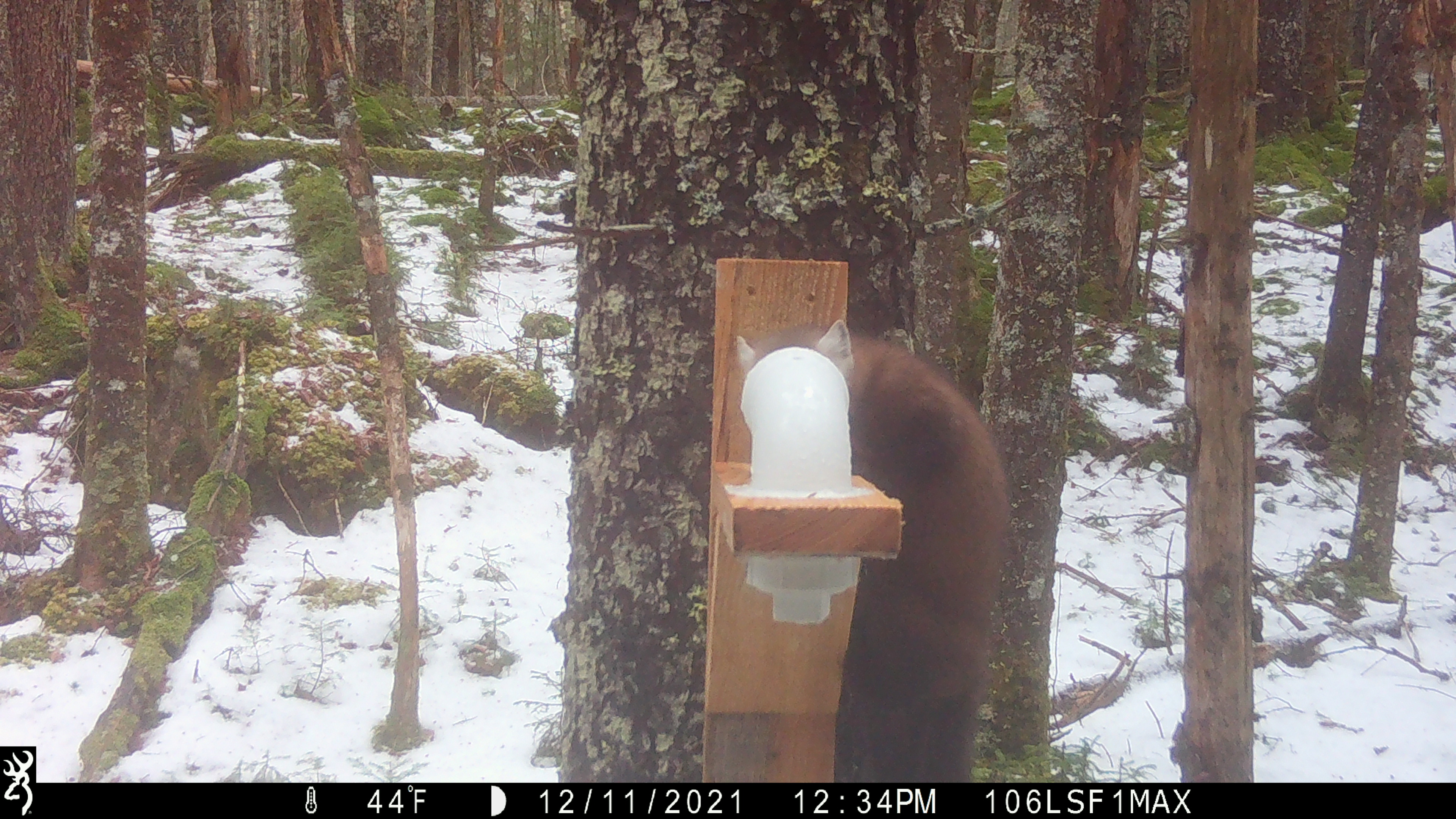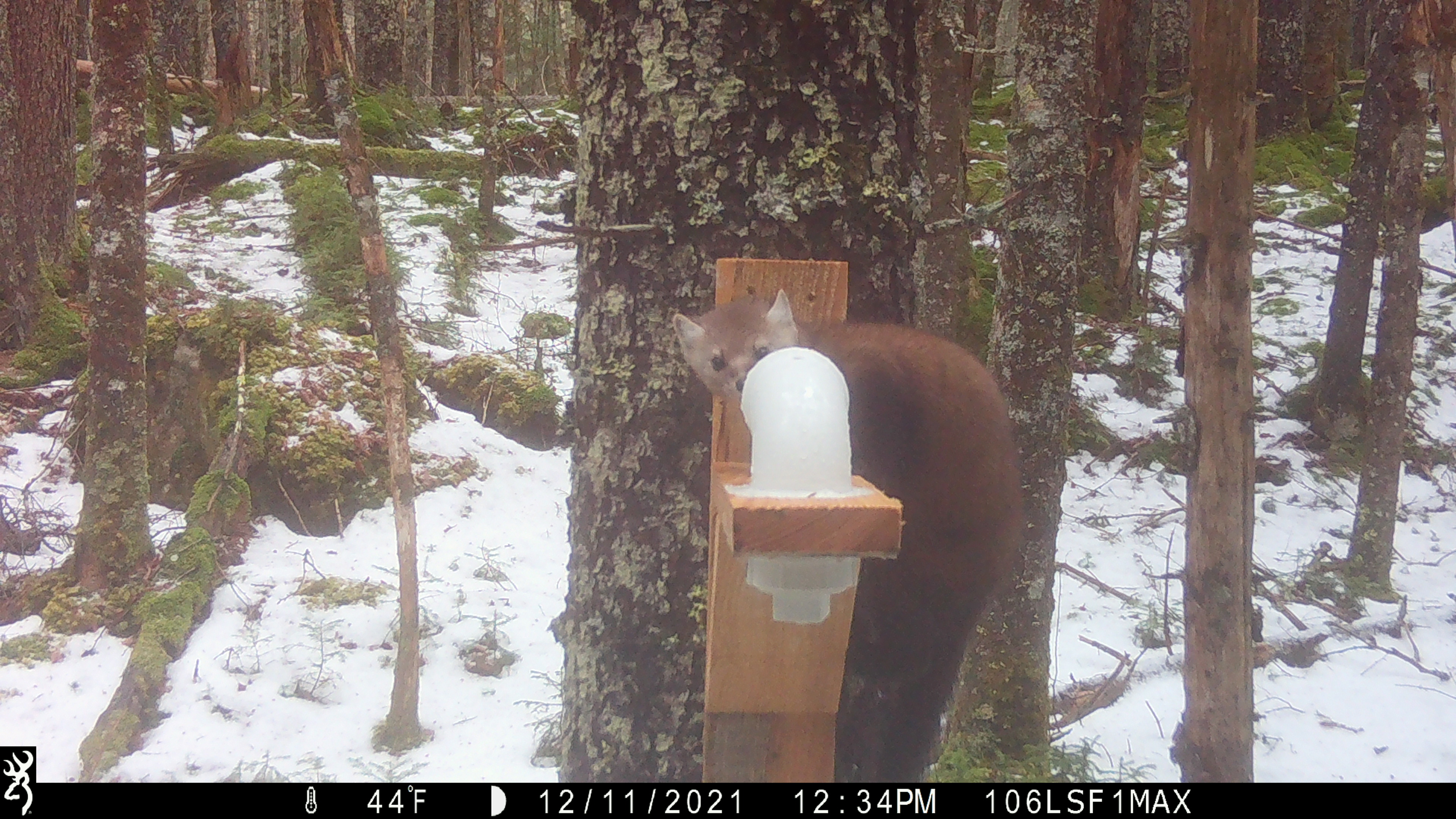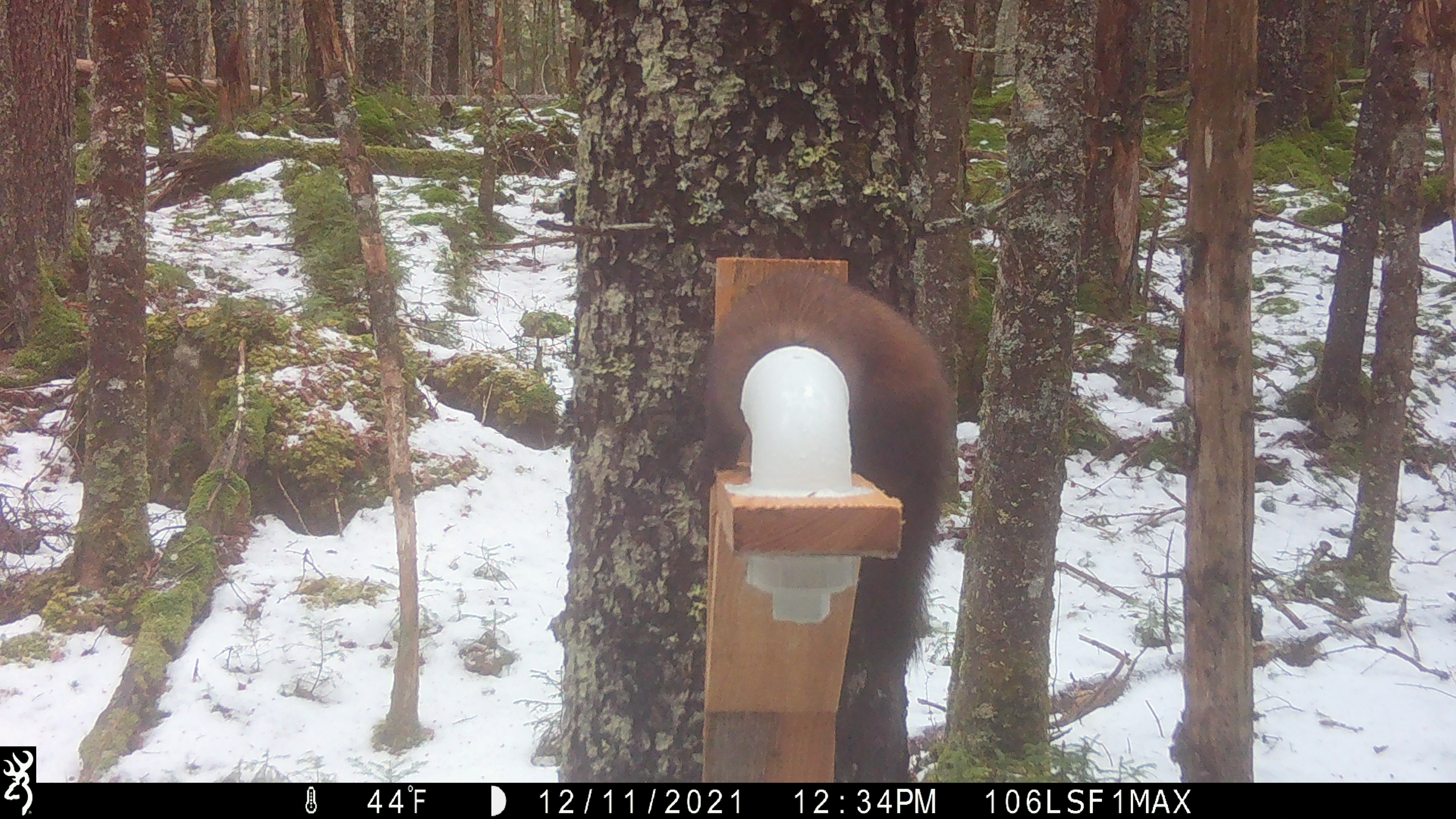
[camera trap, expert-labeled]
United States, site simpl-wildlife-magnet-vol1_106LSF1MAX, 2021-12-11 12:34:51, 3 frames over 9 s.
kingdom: Animalia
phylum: Chordata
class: Mammalia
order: Carnivora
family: Mustelidae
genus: Martes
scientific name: Martes americana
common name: american marten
American marten (Martes americana).